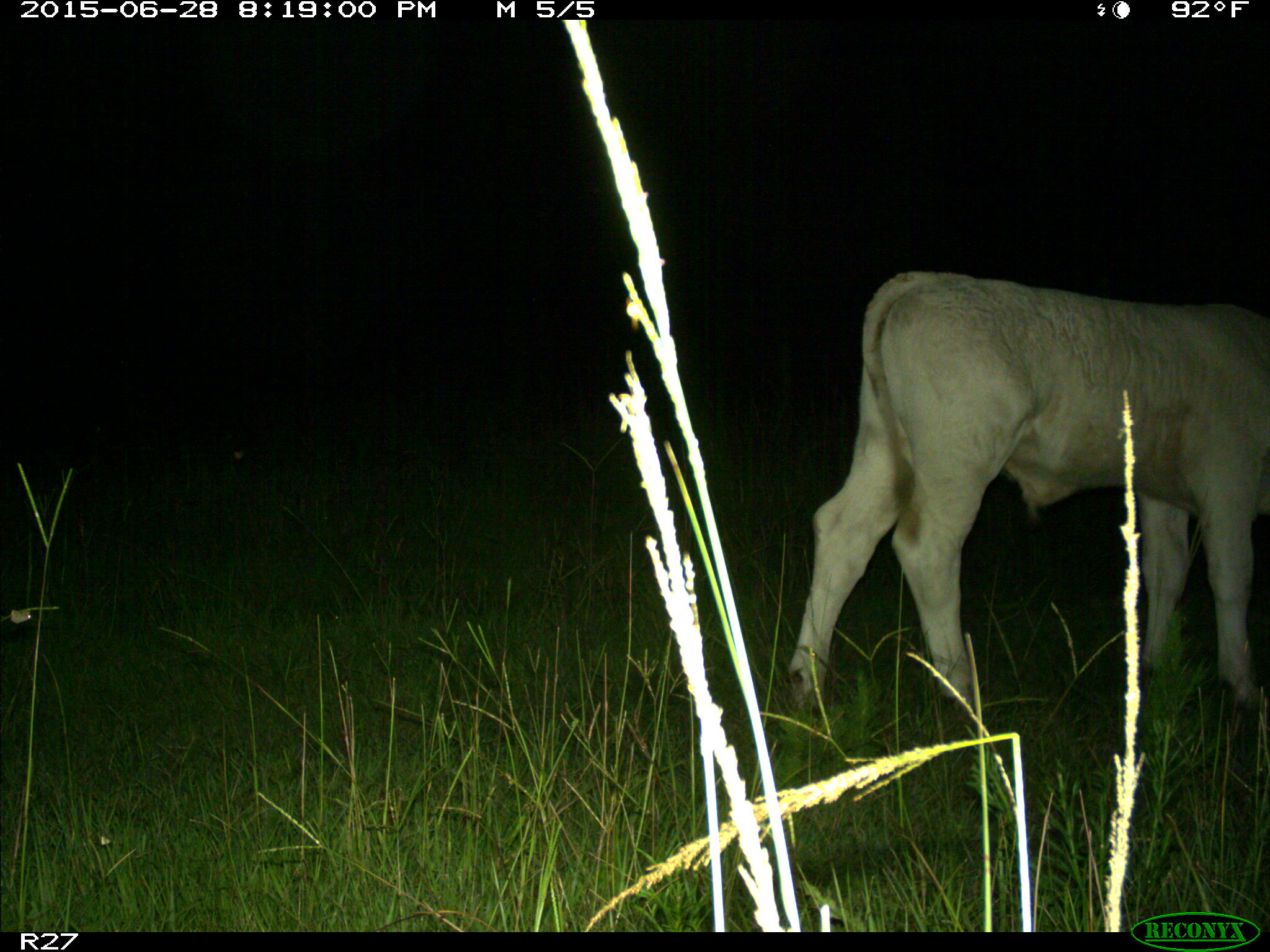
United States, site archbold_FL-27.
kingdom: Animalia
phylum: Chordata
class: Mammalia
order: Artiodactyla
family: Bovidae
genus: Bos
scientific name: Bos taurus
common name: domestic cow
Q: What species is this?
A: Bos taurus (domestic cow).